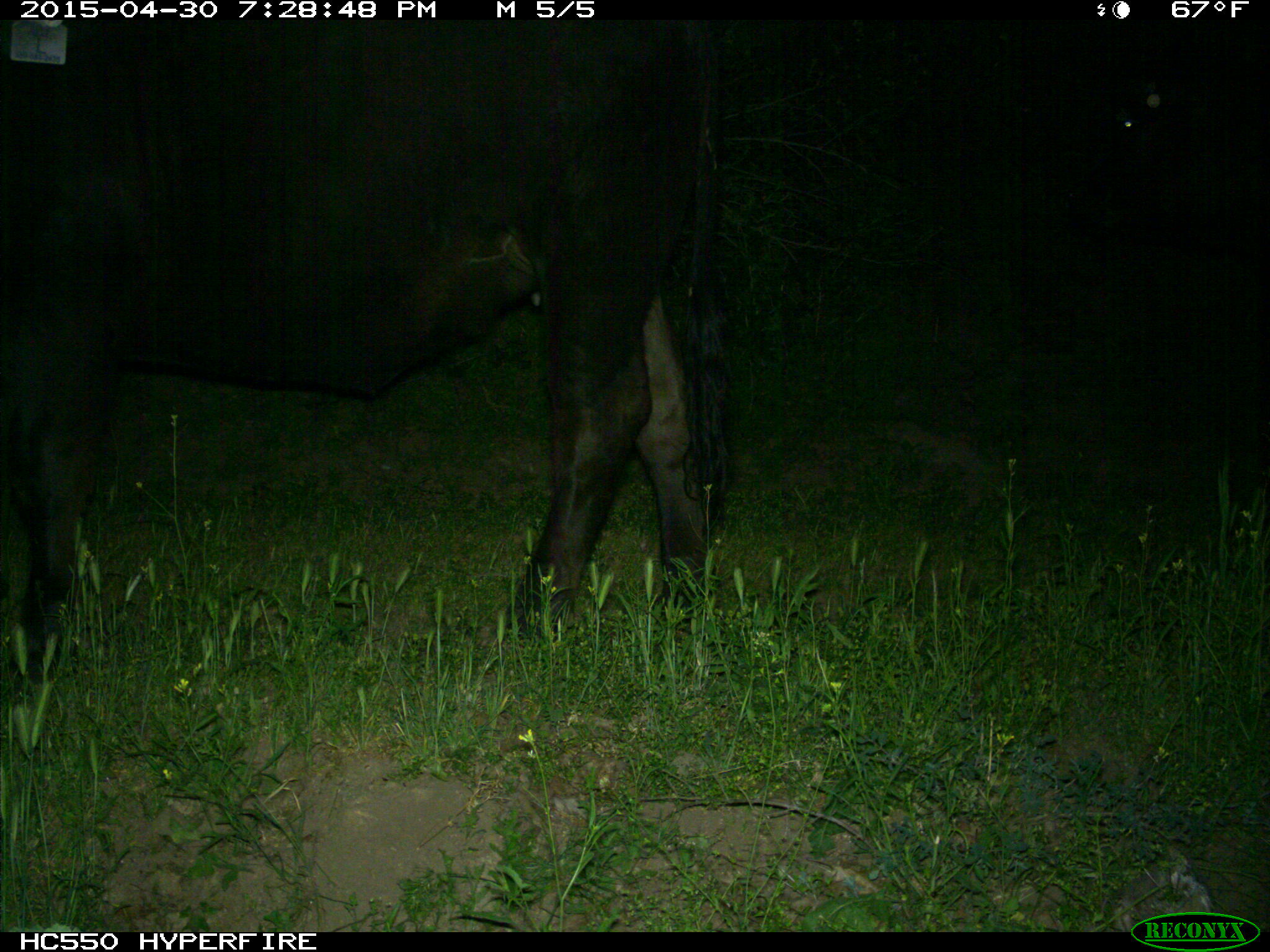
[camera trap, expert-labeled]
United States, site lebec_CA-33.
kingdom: Animalia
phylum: Chordata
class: Mammalia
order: Artiodactyla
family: Bovidae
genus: Bos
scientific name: Bos taurus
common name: domestic cow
Bos taurus (domestic cow).